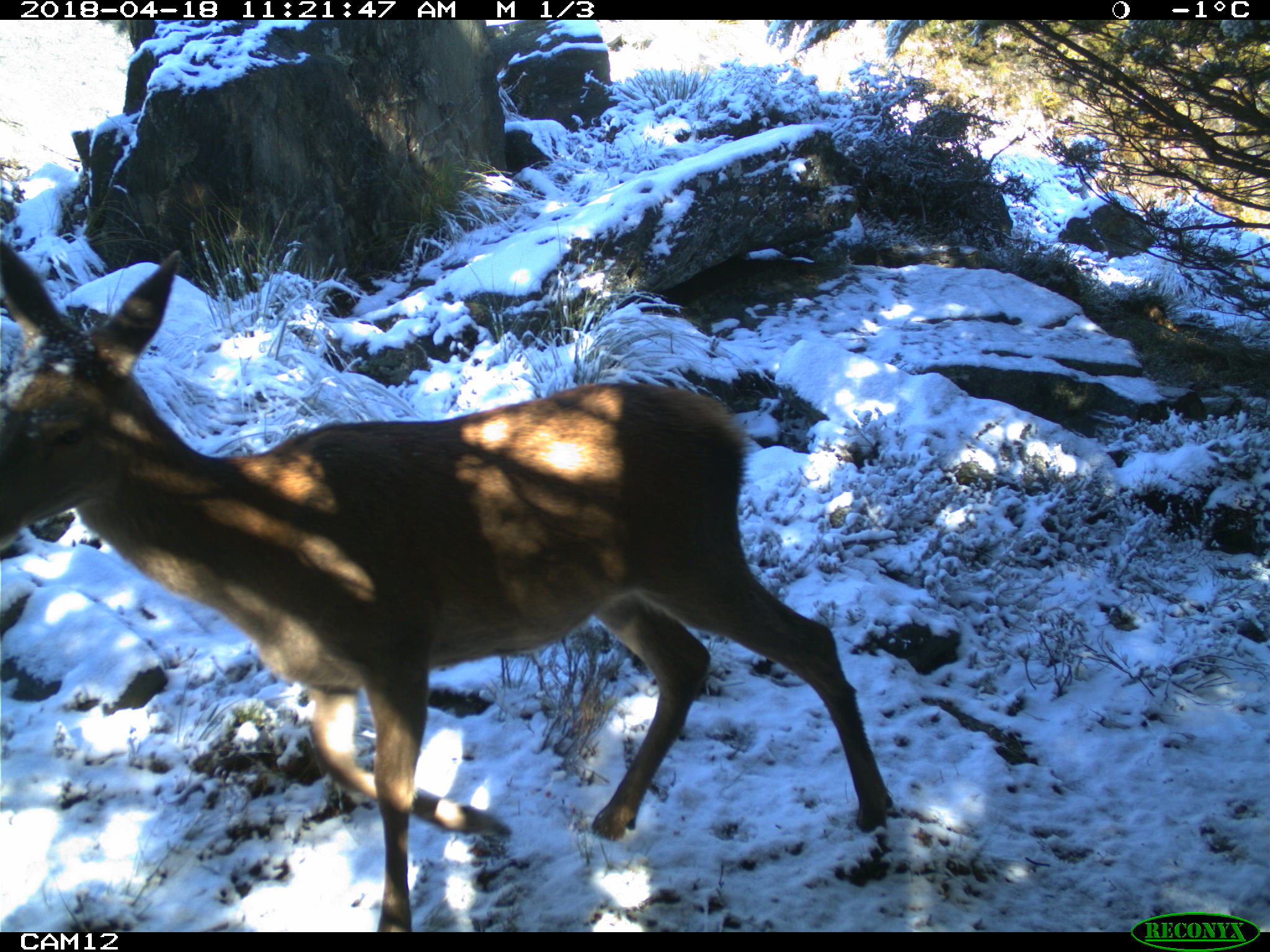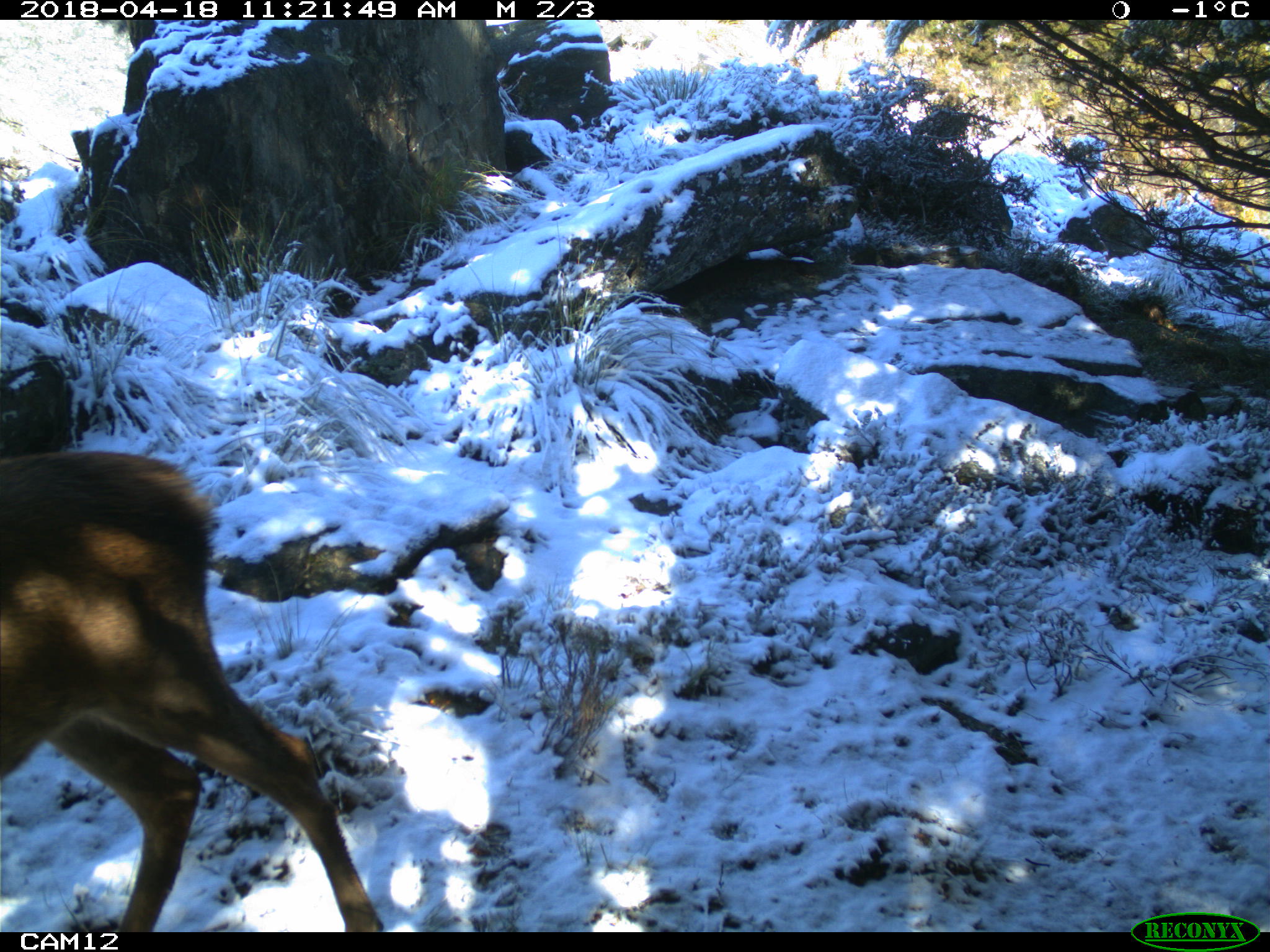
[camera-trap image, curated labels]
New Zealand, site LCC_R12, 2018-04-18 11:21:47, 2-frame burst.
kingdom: Animalia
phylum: Chordata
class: Mammalia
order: Artiodactyla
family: Cervidae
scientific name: Cervidae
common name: deer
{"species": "deer (Cervidae)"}